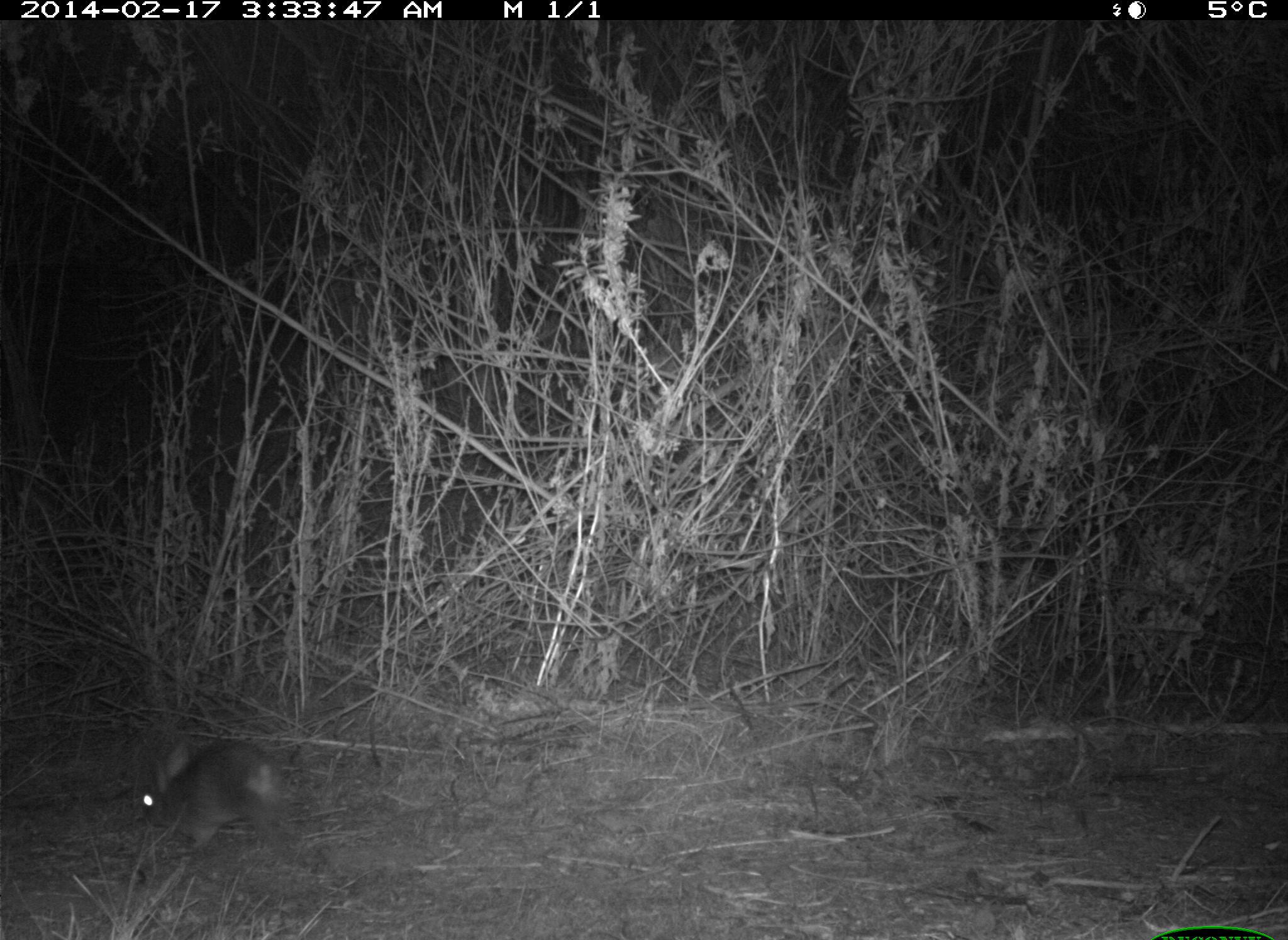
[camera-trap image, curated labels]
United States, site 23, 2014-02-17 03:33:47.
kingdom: Animalia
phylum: Chordata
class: Mammalia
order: Lagomorpha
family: Leporidae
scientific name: Leporidae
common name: rabbits and hares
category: rabbit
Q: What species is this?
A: Rabbit (rabbits and hares) (Leporidae).